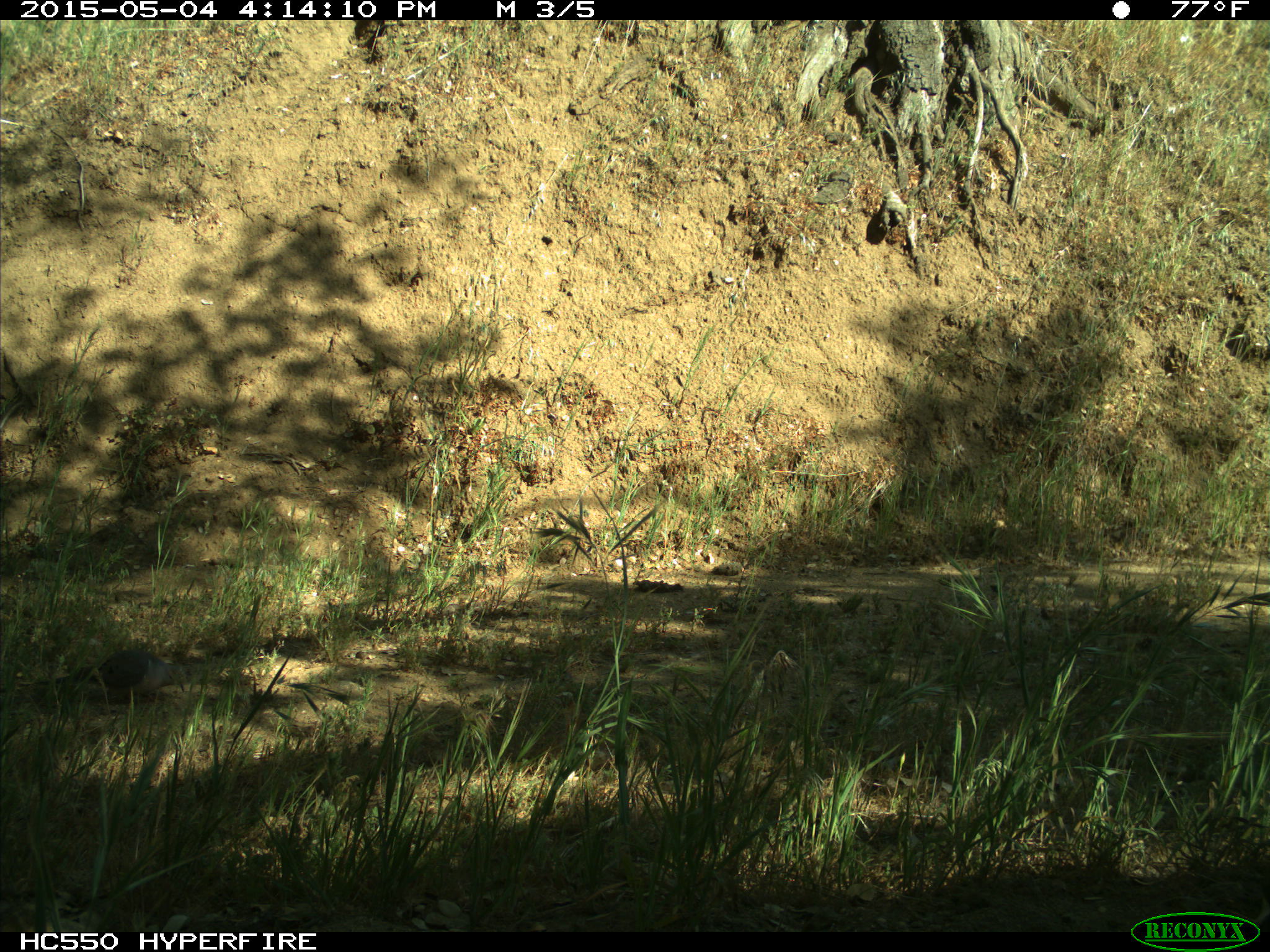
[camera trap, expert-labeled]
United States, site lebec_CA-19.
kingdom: Animalia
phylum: Chordata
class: Aves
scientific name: Aves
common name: birds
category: unidentified bird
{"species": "unidentified bird (birds) (Aves)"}